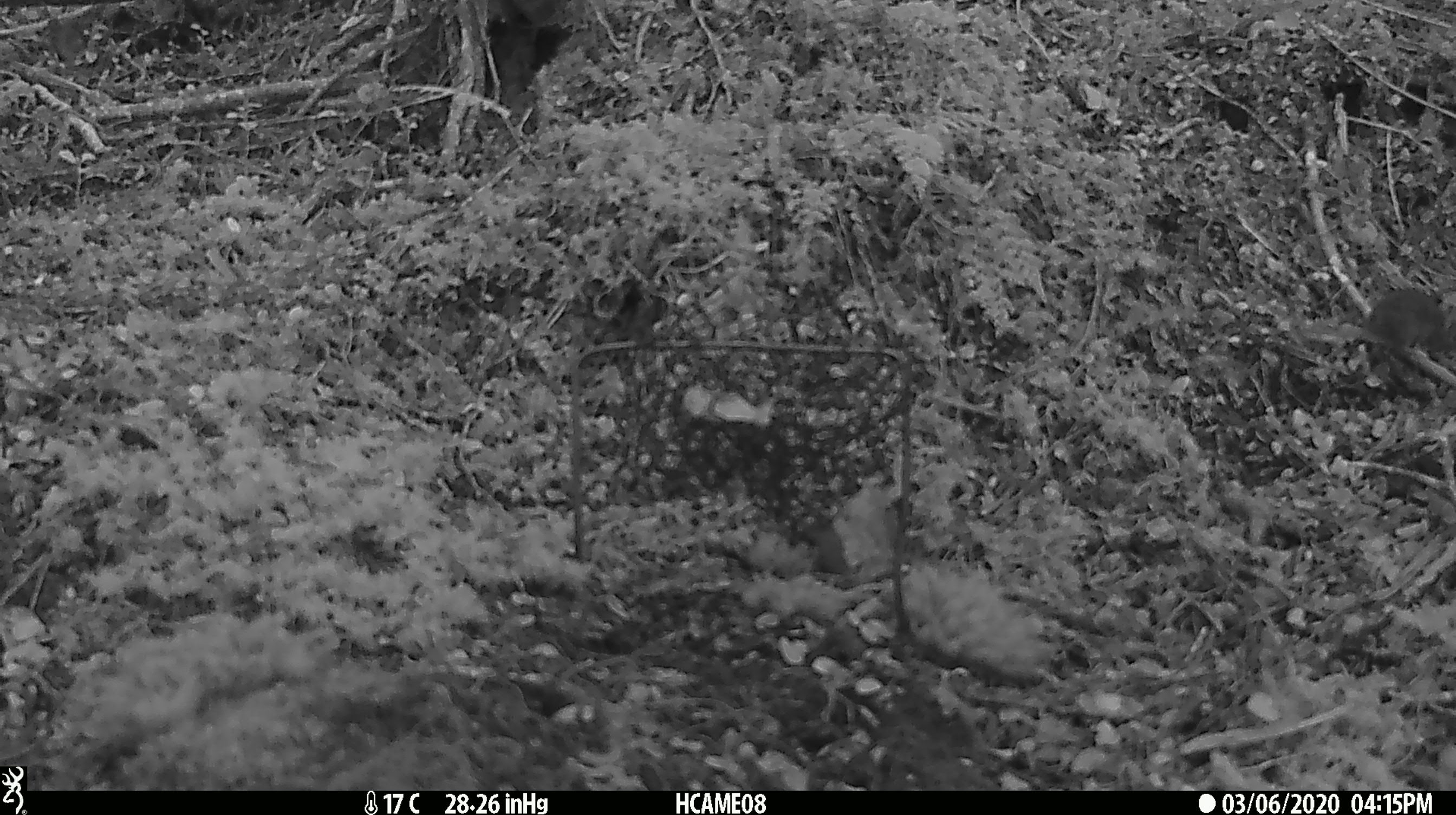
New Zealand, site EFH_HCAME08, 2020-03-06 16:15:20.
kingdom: Animalia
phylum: Chordata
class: Mammalia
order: Rodentia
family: Muridae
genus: Mus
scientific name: Mus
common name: mouse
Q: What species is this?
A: Mouse (Mus).